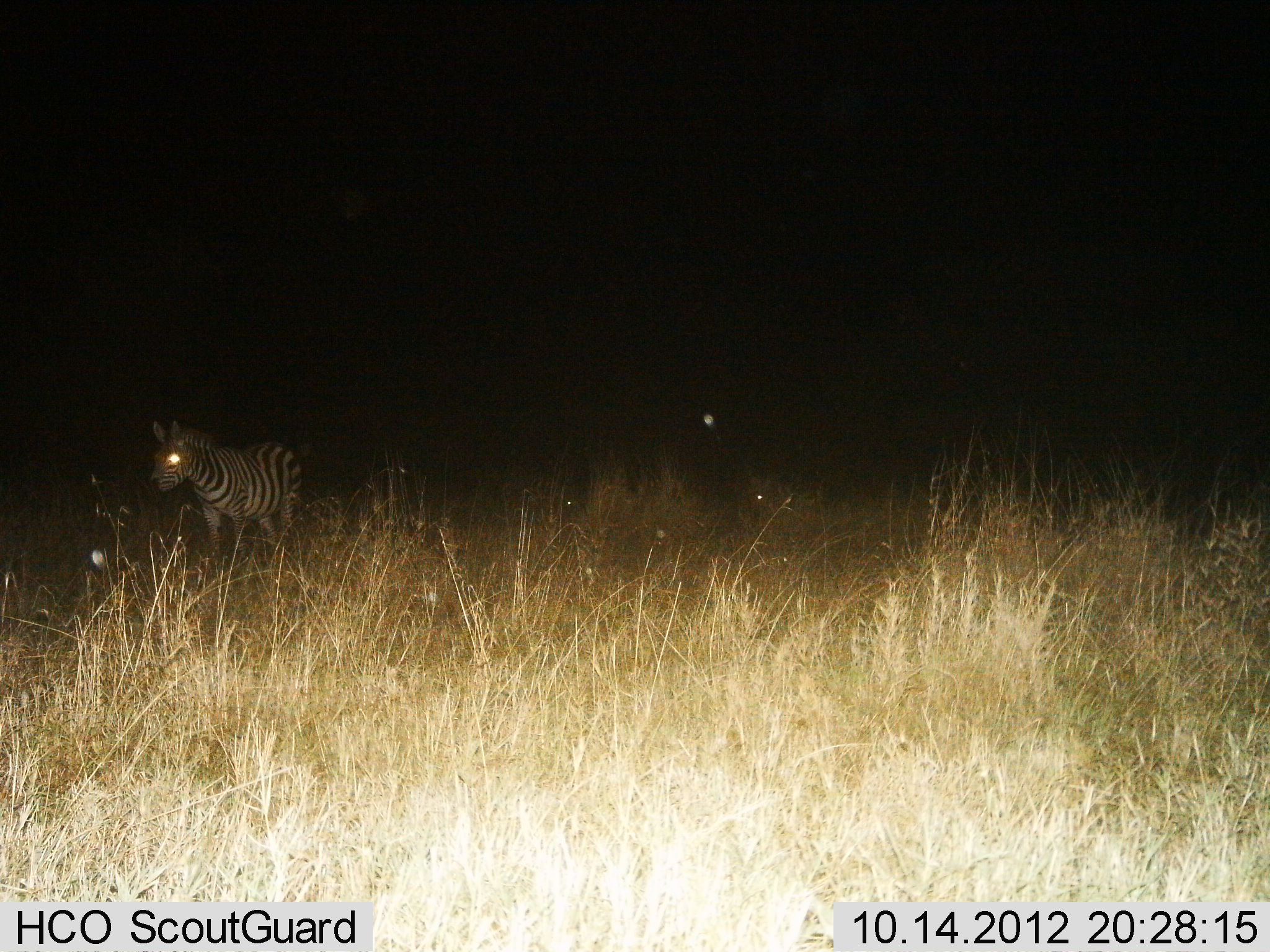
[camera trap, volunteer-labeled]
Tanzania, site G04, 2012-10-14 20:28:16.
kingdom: Animalia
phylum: Chordata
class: Mammalia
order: Perissodactyla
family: Equidae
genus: Equus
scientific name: Equus quagga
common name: plains zebra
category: zebra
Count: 1.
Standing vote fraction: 70%.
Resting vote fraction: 0%.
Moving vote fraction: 40%.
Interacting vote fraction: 0%.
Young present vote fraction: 0%.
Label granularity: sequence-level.